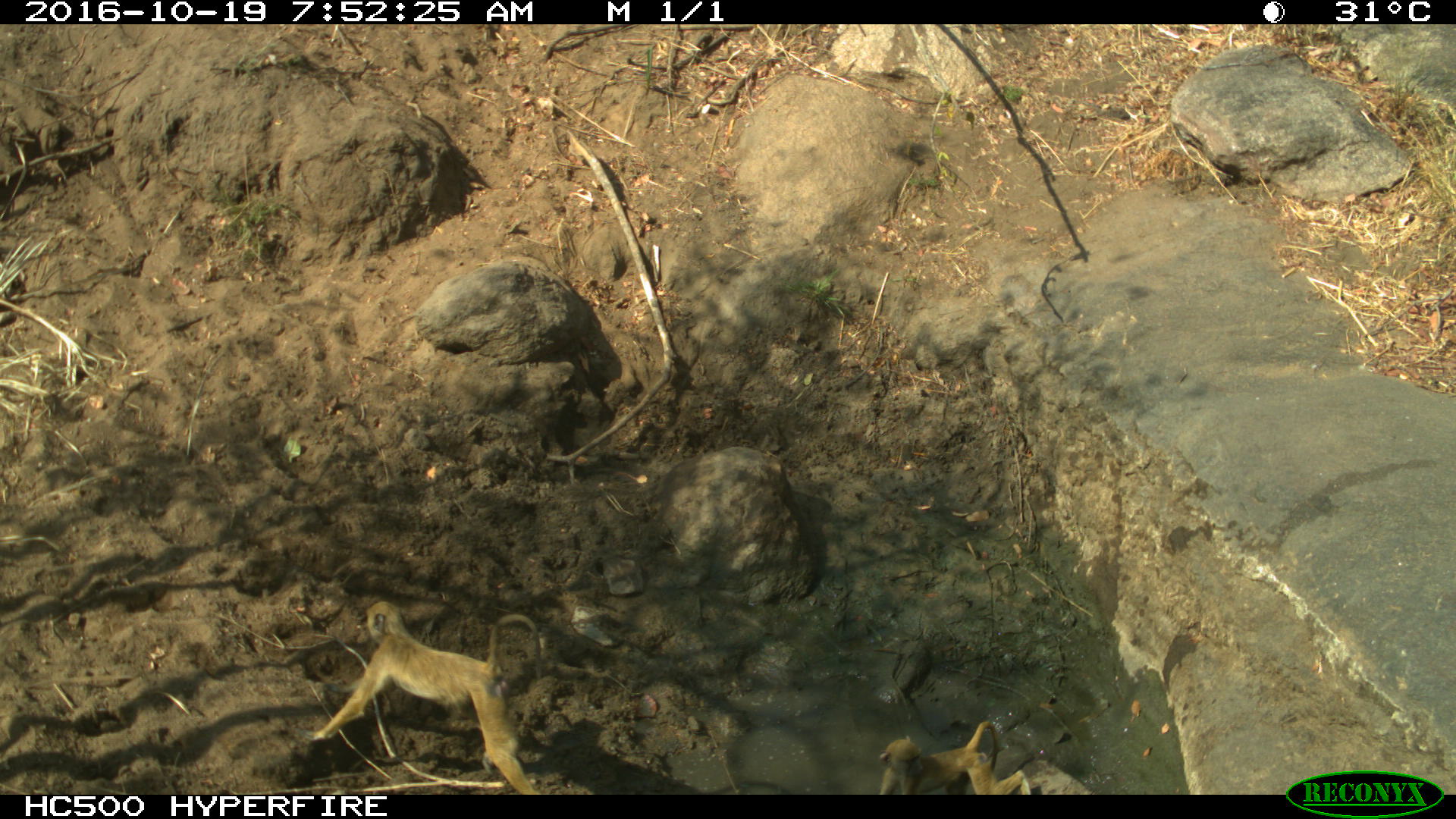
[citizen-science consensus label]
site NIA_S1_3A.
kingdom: Animalia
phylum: Chordata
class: Mammalia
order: Primates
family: Cercopithecidae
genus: Papio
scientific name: Papio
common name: baboon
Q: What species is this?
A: Baboon (Papio).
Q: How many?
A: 2.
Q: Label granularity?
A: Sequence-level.